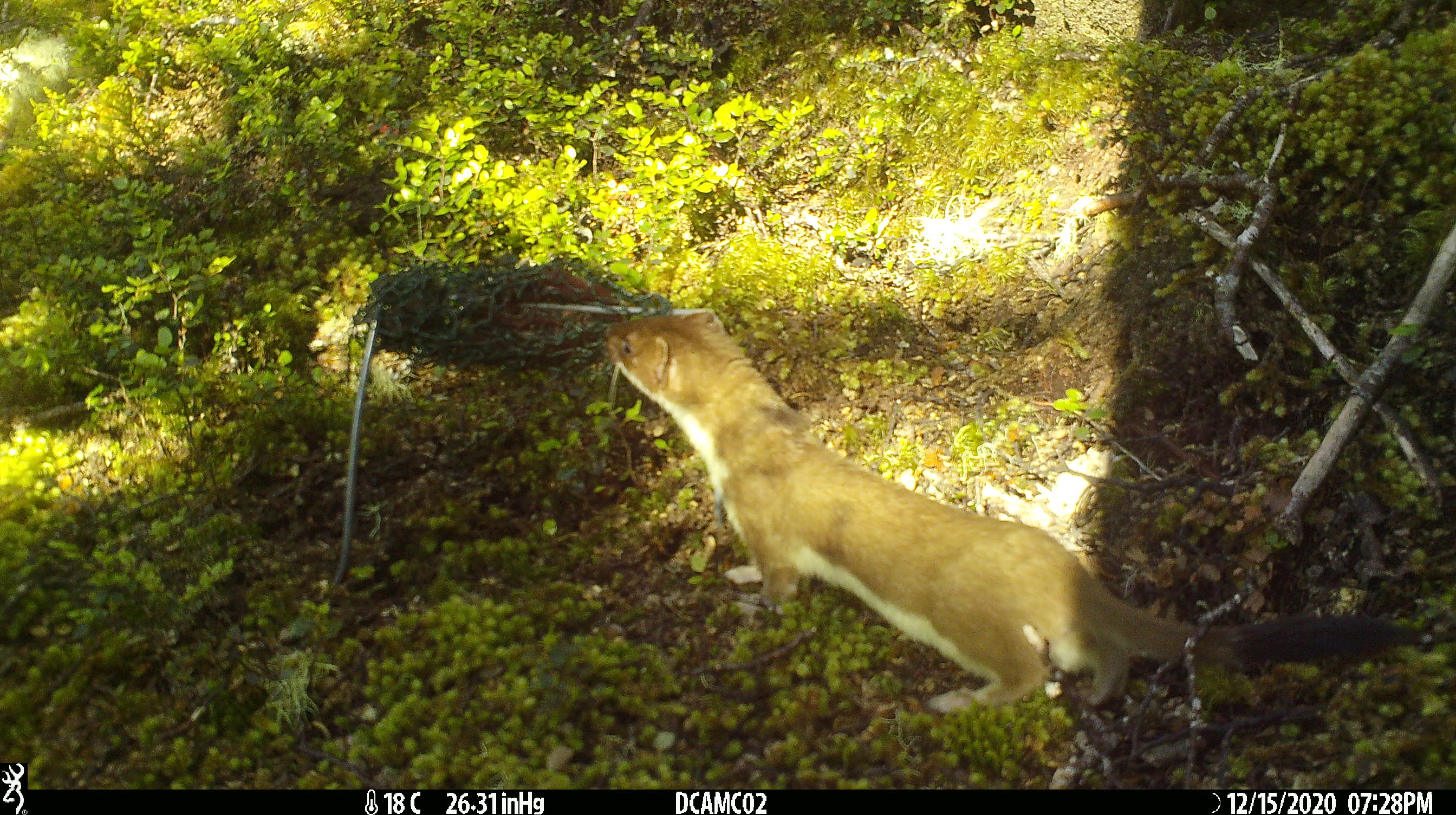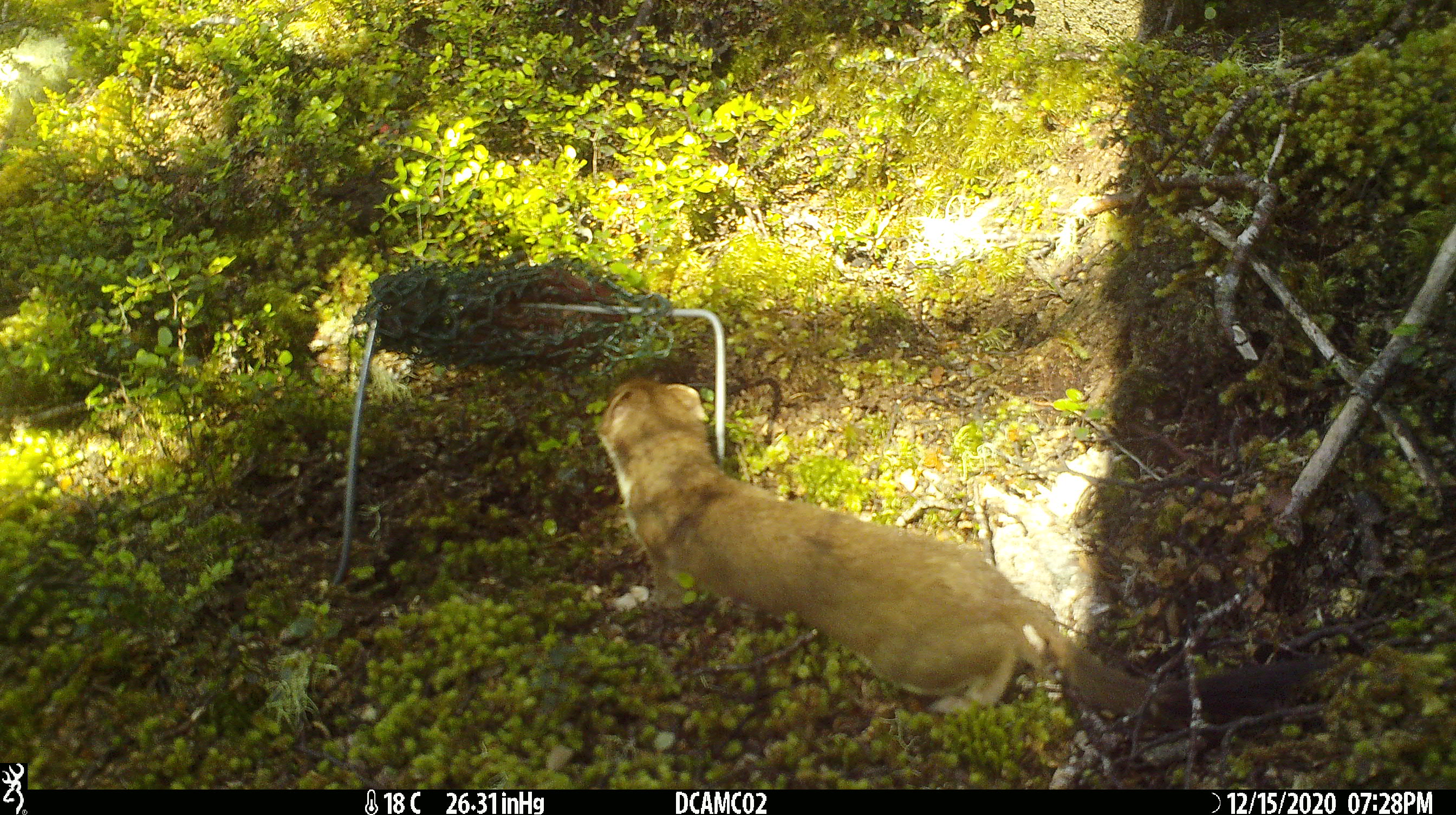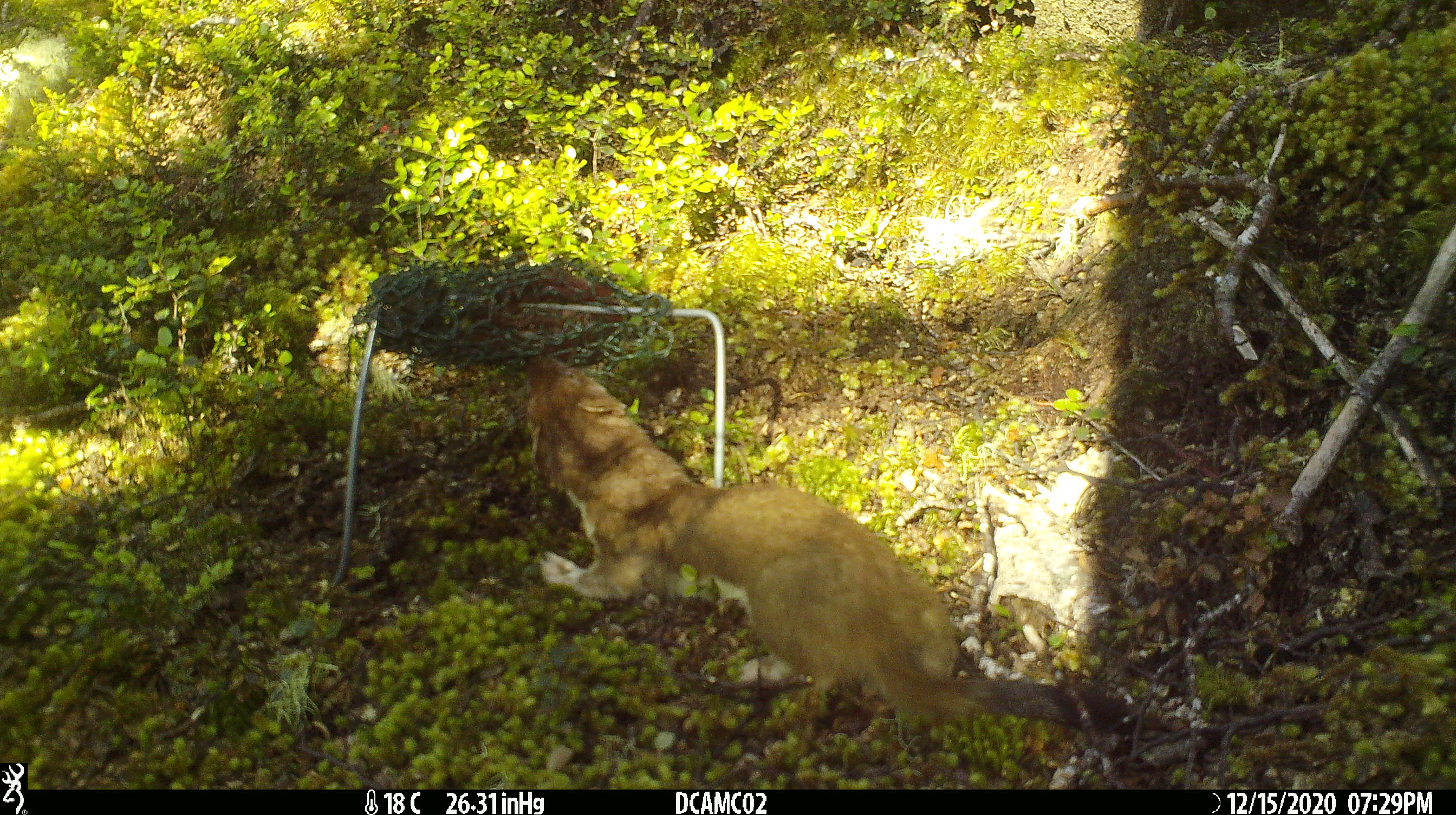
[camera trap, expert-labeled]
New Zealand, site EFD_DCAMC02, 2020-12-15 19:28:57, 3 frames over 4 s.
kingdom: Animalia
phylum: Chordata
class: Mammalia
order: Carnivora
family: Mustelidae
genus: Mustela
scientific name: Mustela erminea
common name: stoat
Stoat (Mustela erminea).